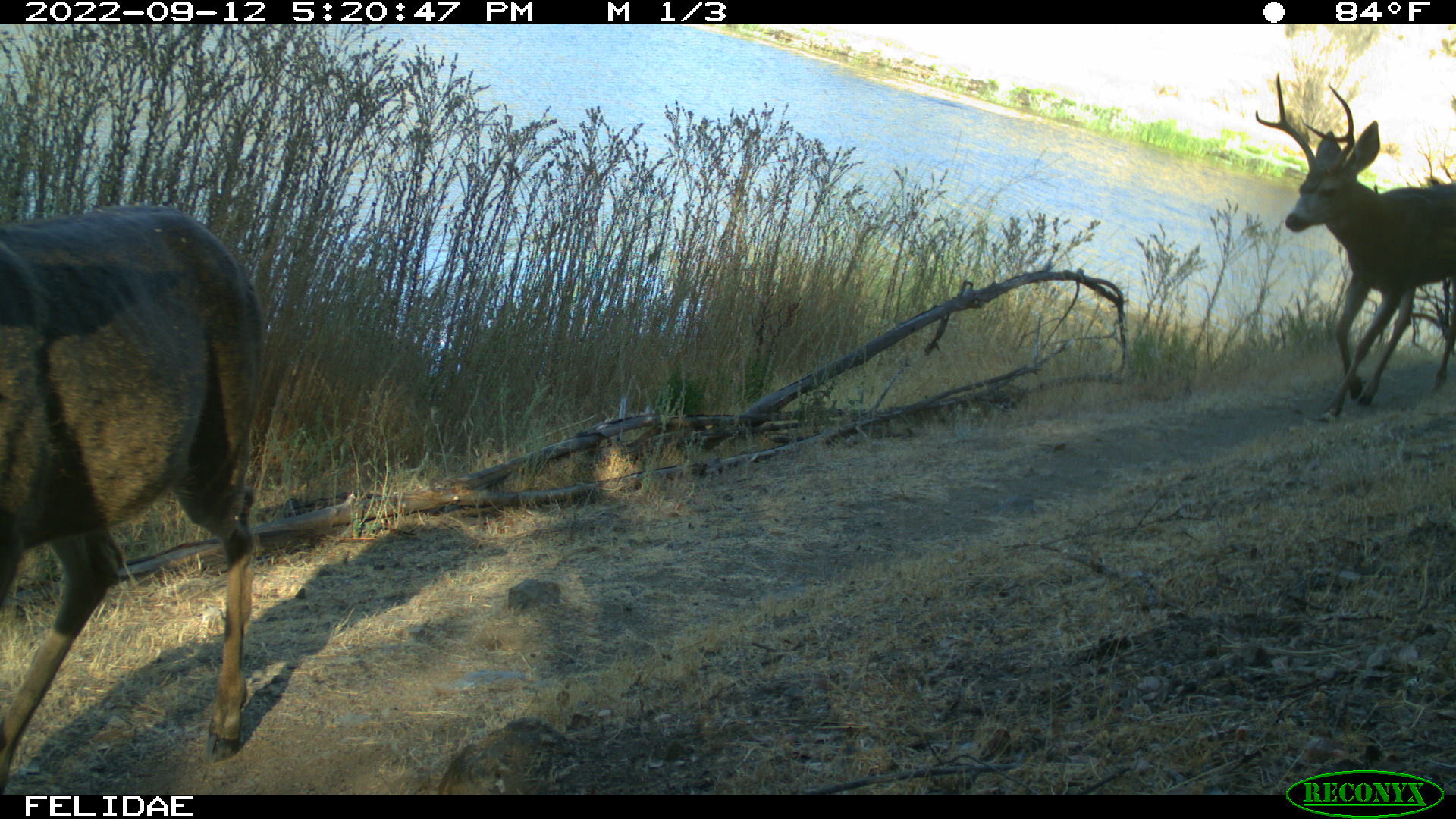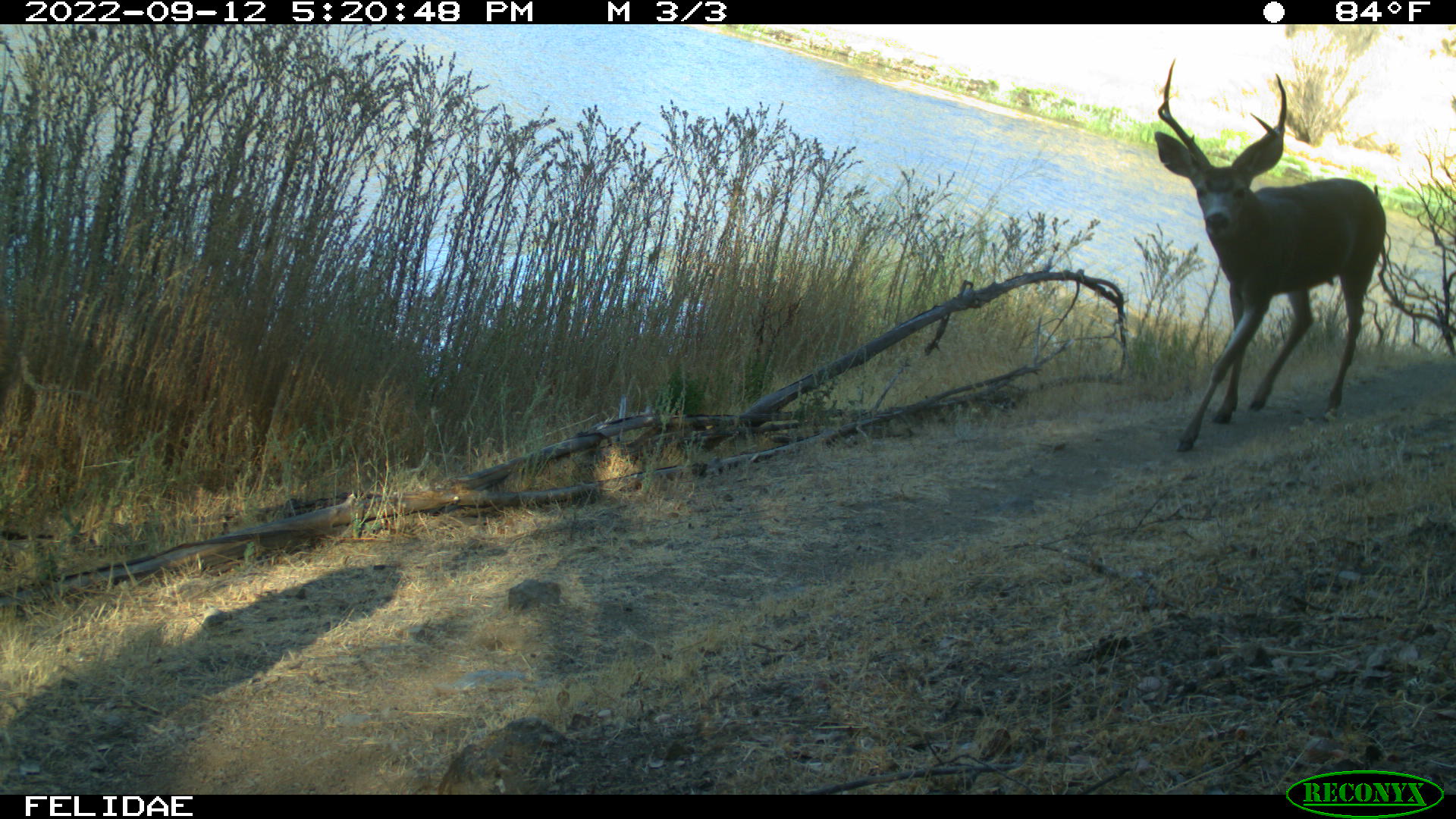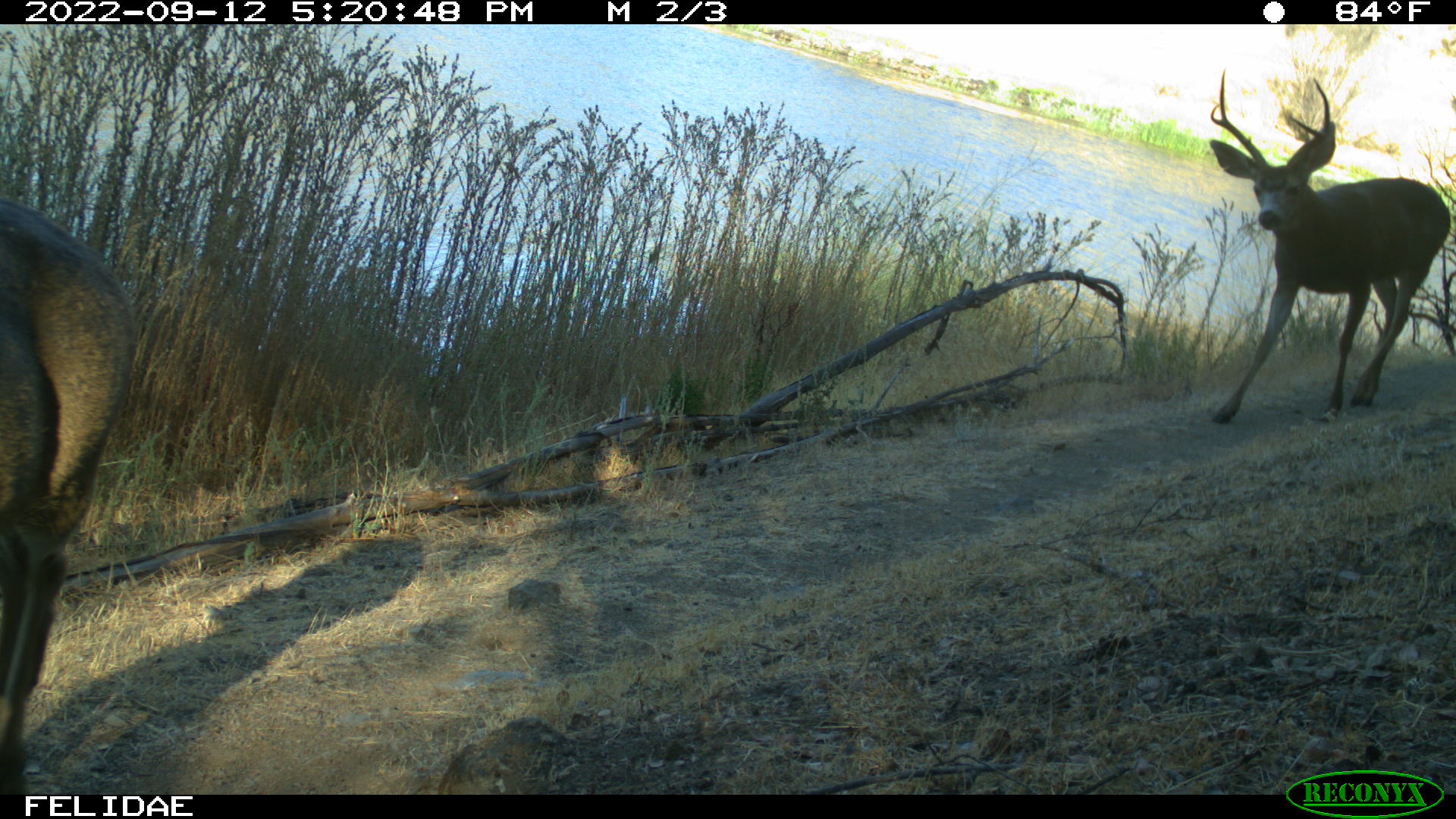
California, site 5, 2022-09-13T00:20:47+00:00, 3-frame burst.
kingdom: Animalia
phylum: Chordata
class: Mammalia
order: Artiodactyla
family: Cervidae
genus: Odocoileus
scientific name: Odocoileus hemionus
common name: mule deer